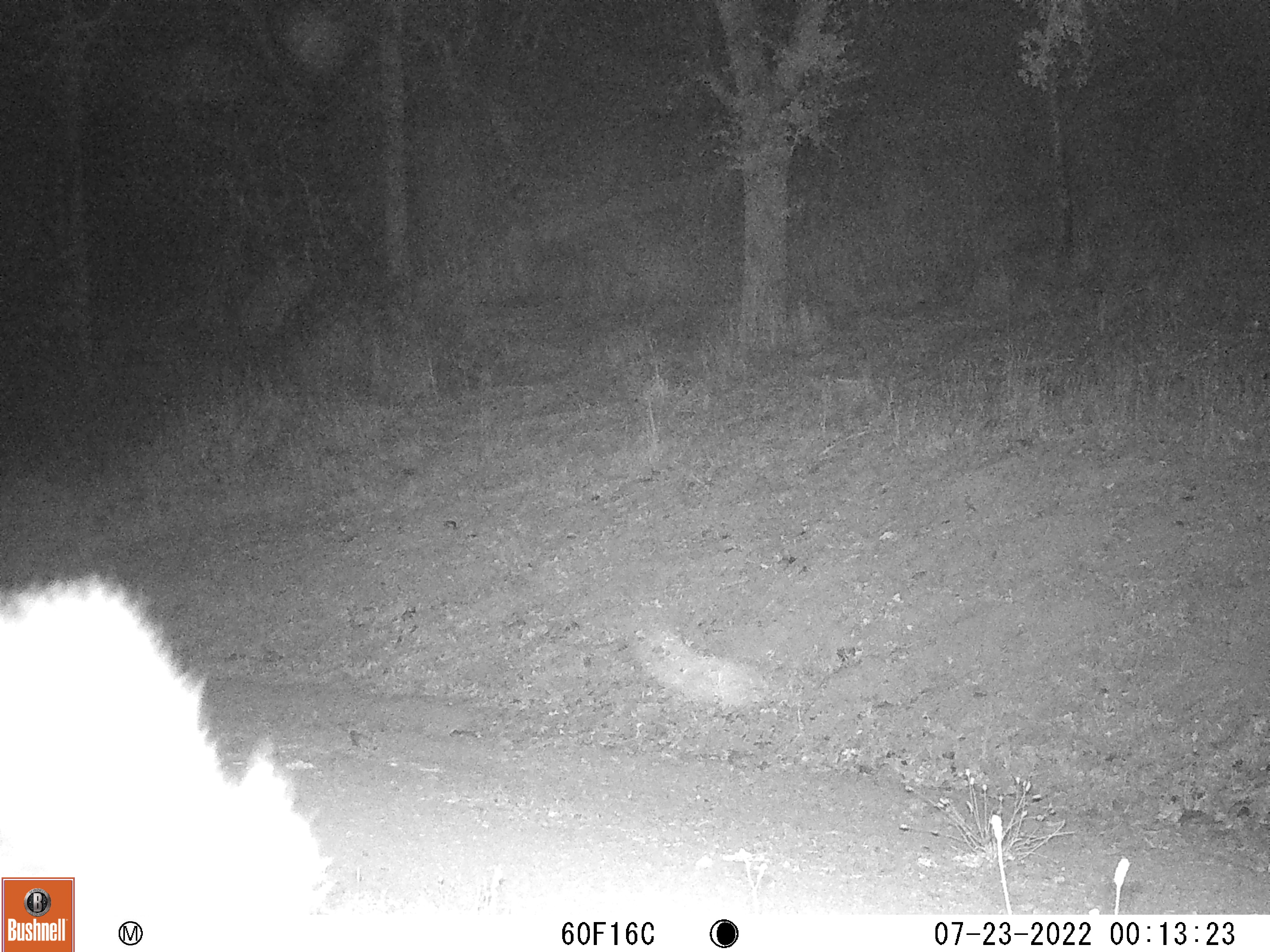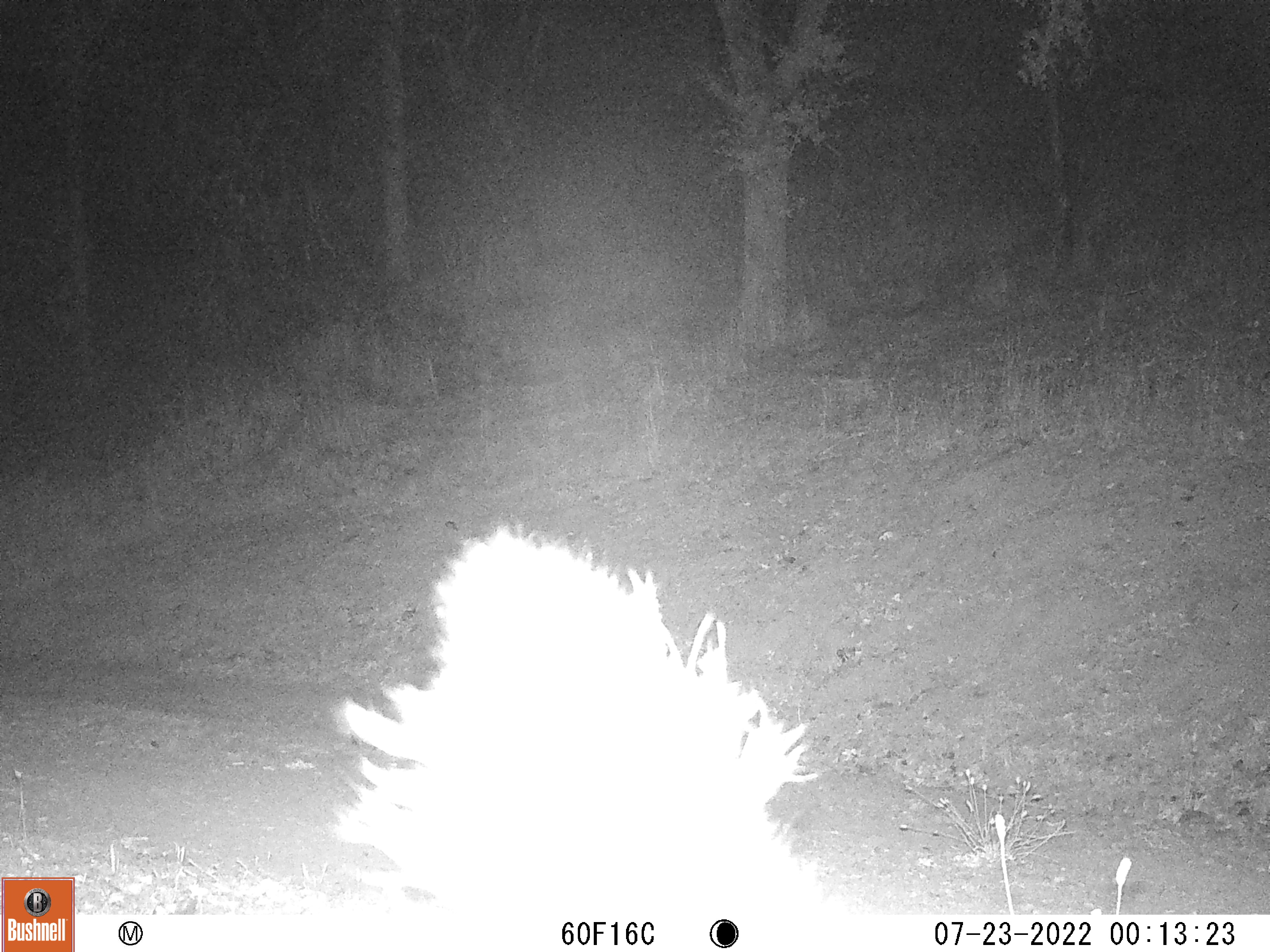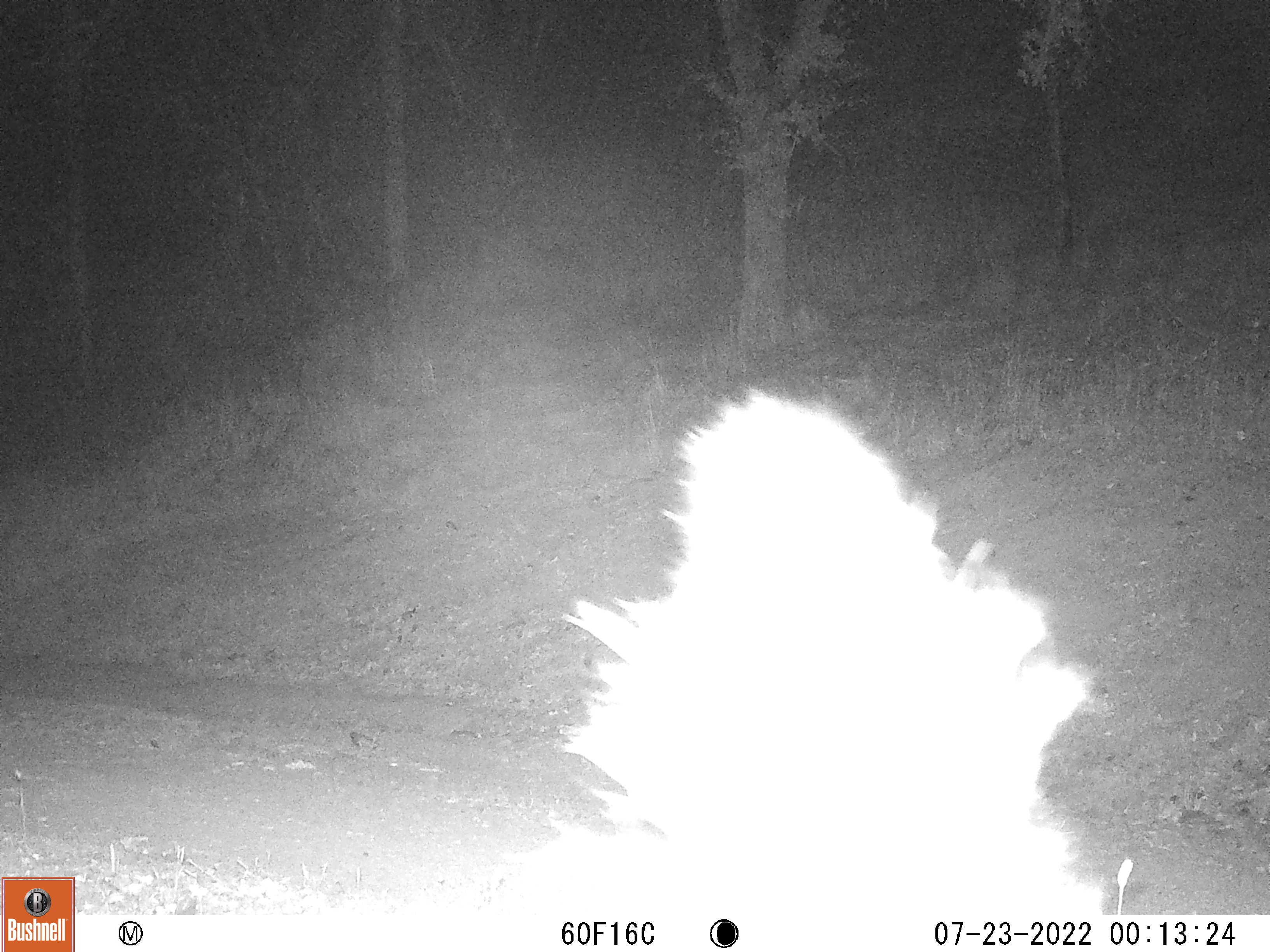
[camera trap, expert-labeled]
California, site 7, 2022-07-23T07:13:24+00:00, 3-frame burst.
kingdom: Animalia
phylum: Chordata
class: Mammalia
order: Carnivora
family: Mephitidae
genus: Mephitis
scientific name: Mephitis mephitis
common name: striped skunk